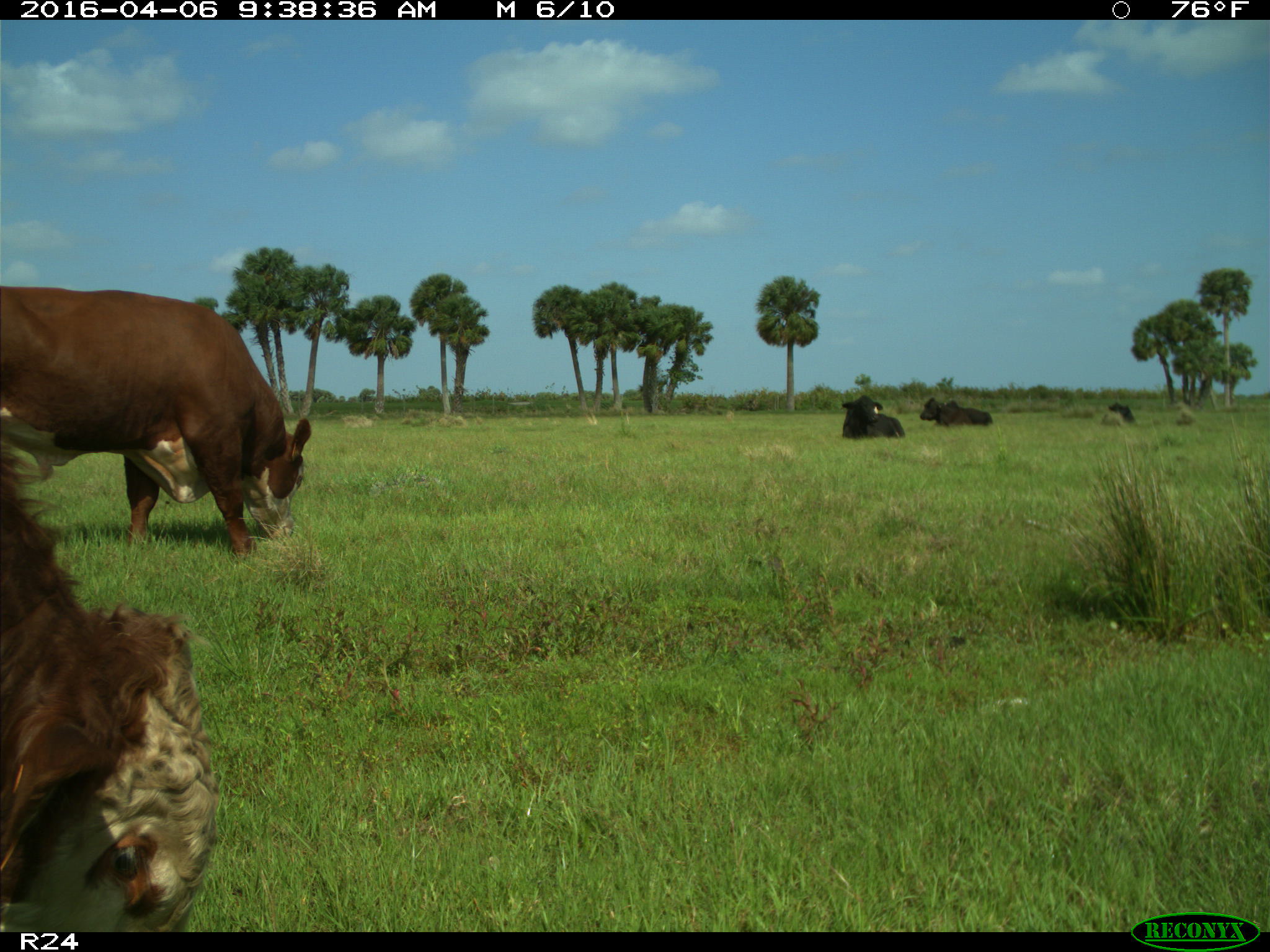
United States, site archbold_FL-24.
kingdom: Animalia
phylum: Chordata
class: Mammalia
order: Artiodactyla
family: Bovidae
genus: Bos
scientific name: Bos taurus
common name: domestic cow